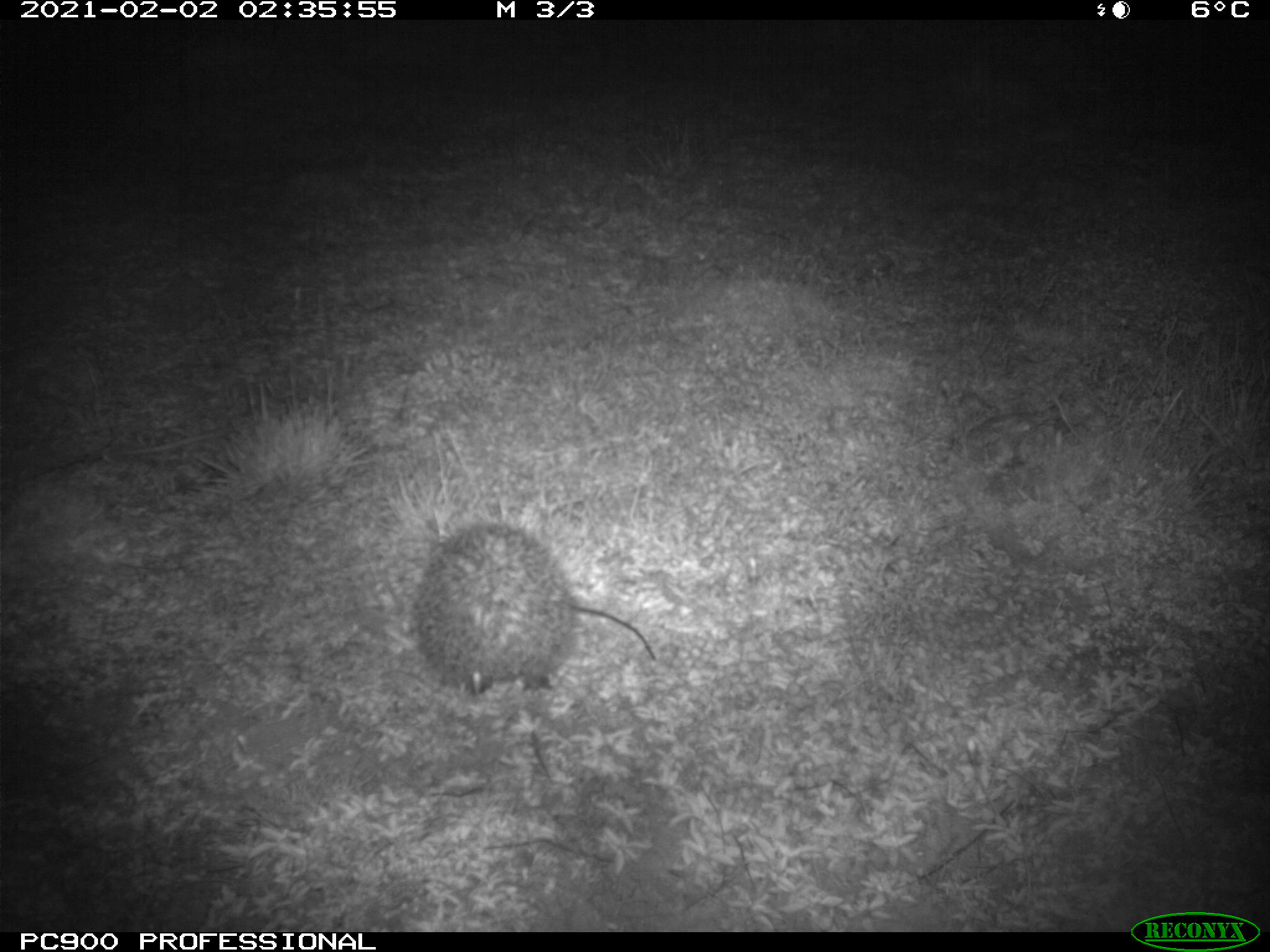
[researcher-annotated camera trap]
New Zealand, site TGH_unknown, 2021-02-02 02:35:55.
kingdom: Animalia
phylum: Chordata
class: Mammalia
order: Eulipotyphla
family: Erinaceidae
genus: Erinaceus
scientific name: Erinaceus europaeus europaeus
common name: european hedgehog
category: hedgehog